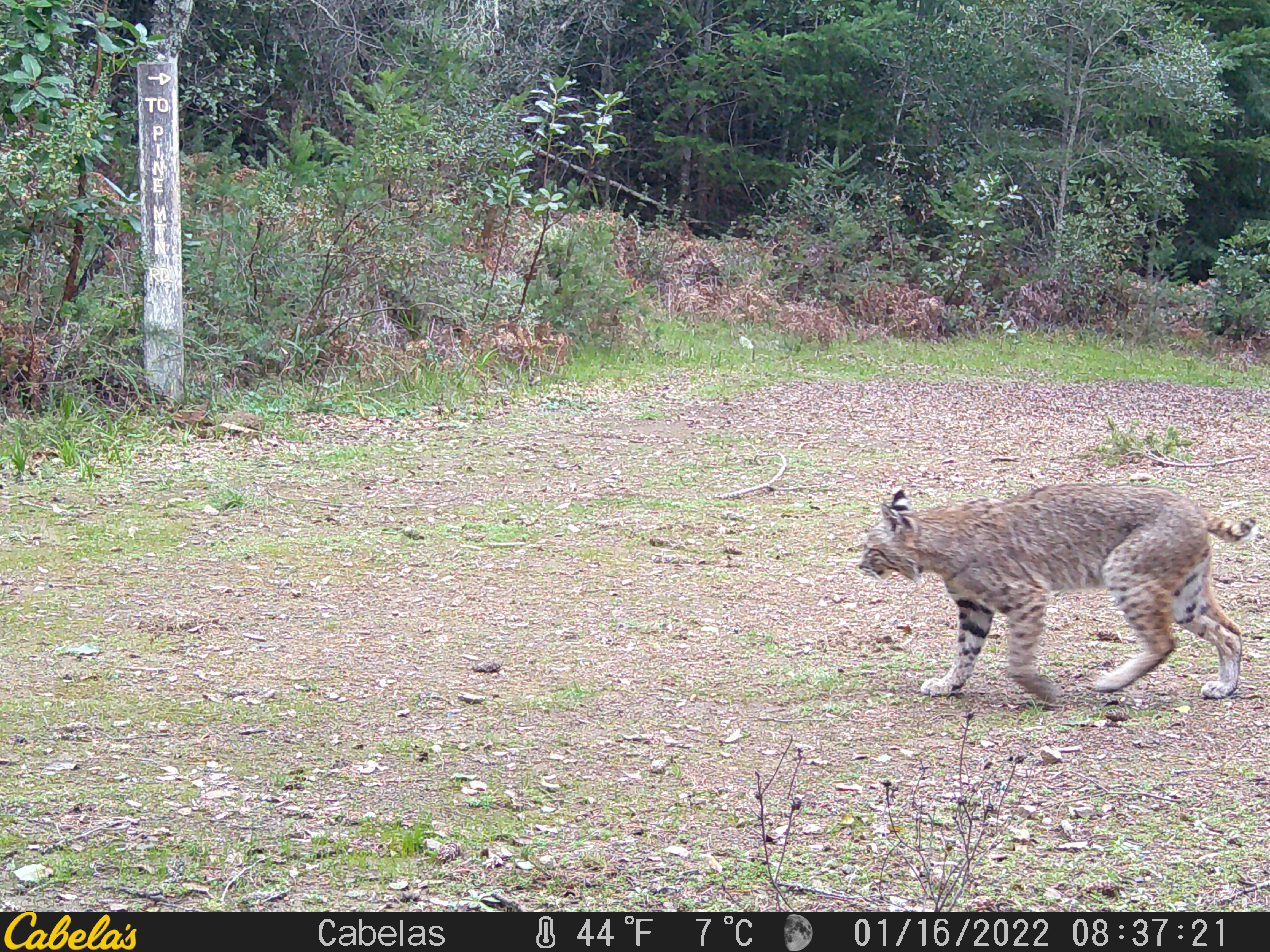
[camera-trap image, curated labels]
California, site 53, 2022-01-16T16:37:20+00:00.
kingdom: Animalia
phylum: Chordata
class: Mammalia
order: Carnivora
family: Felidae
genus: Lynx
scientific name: Lynx rufus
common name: bobcat